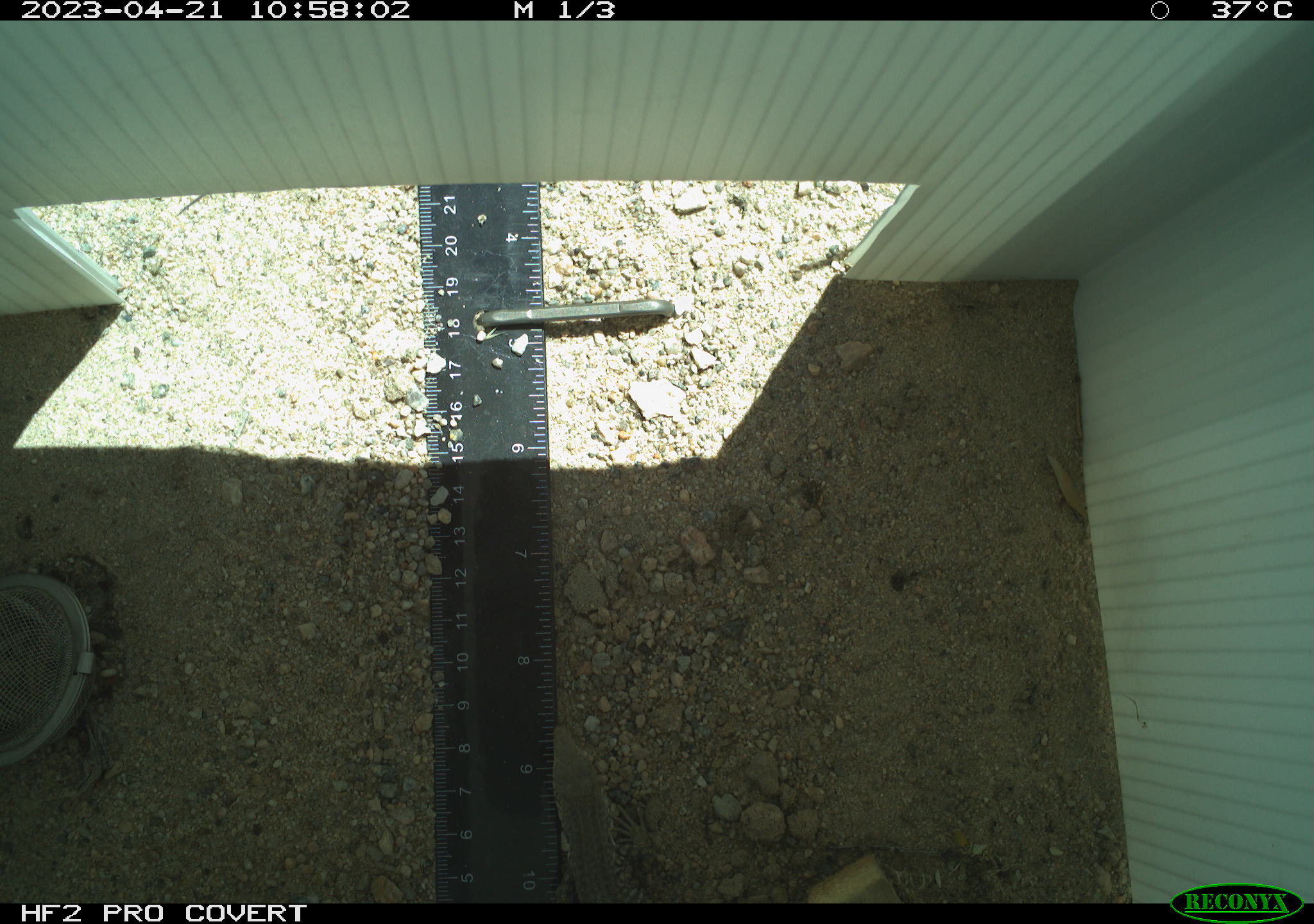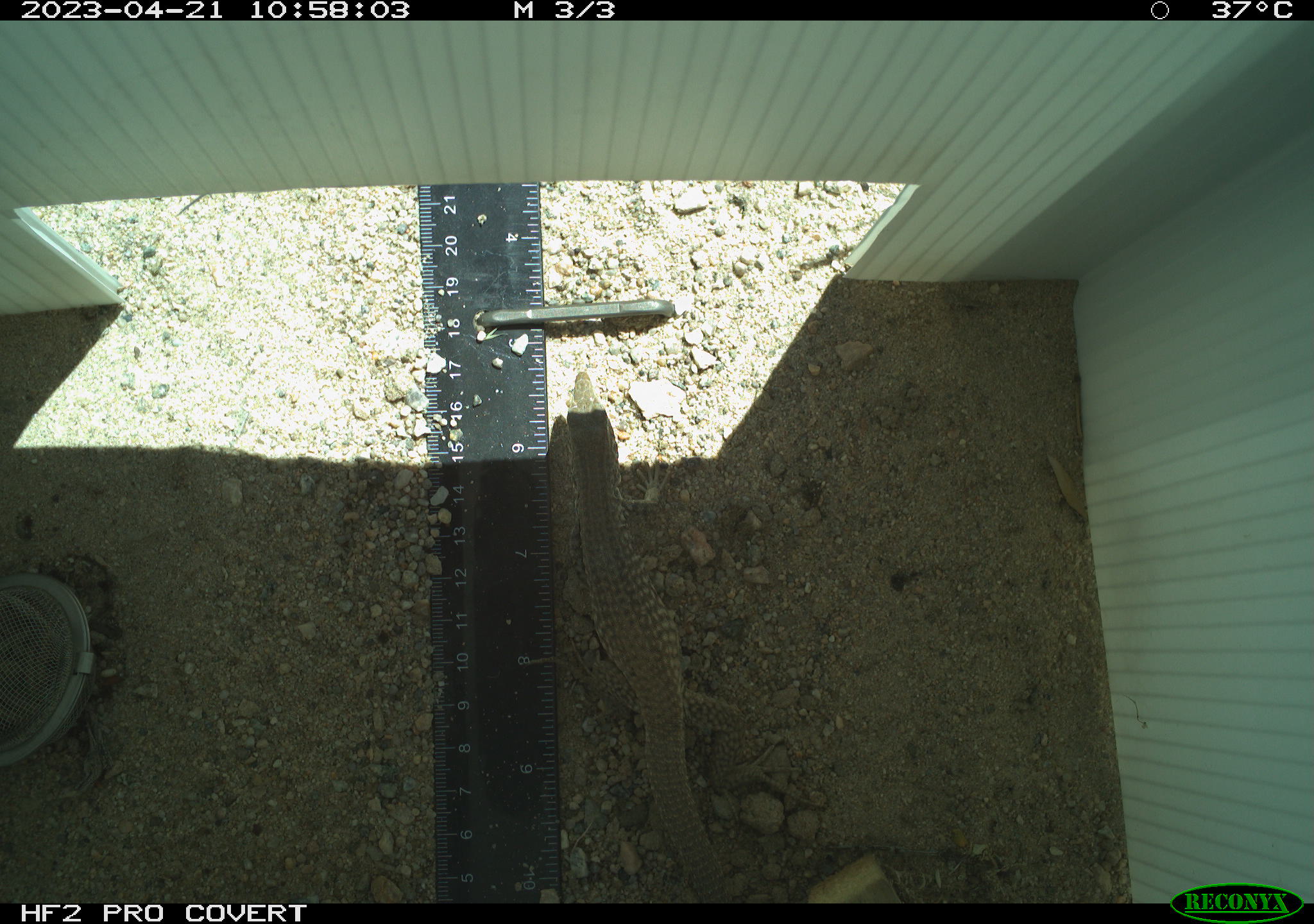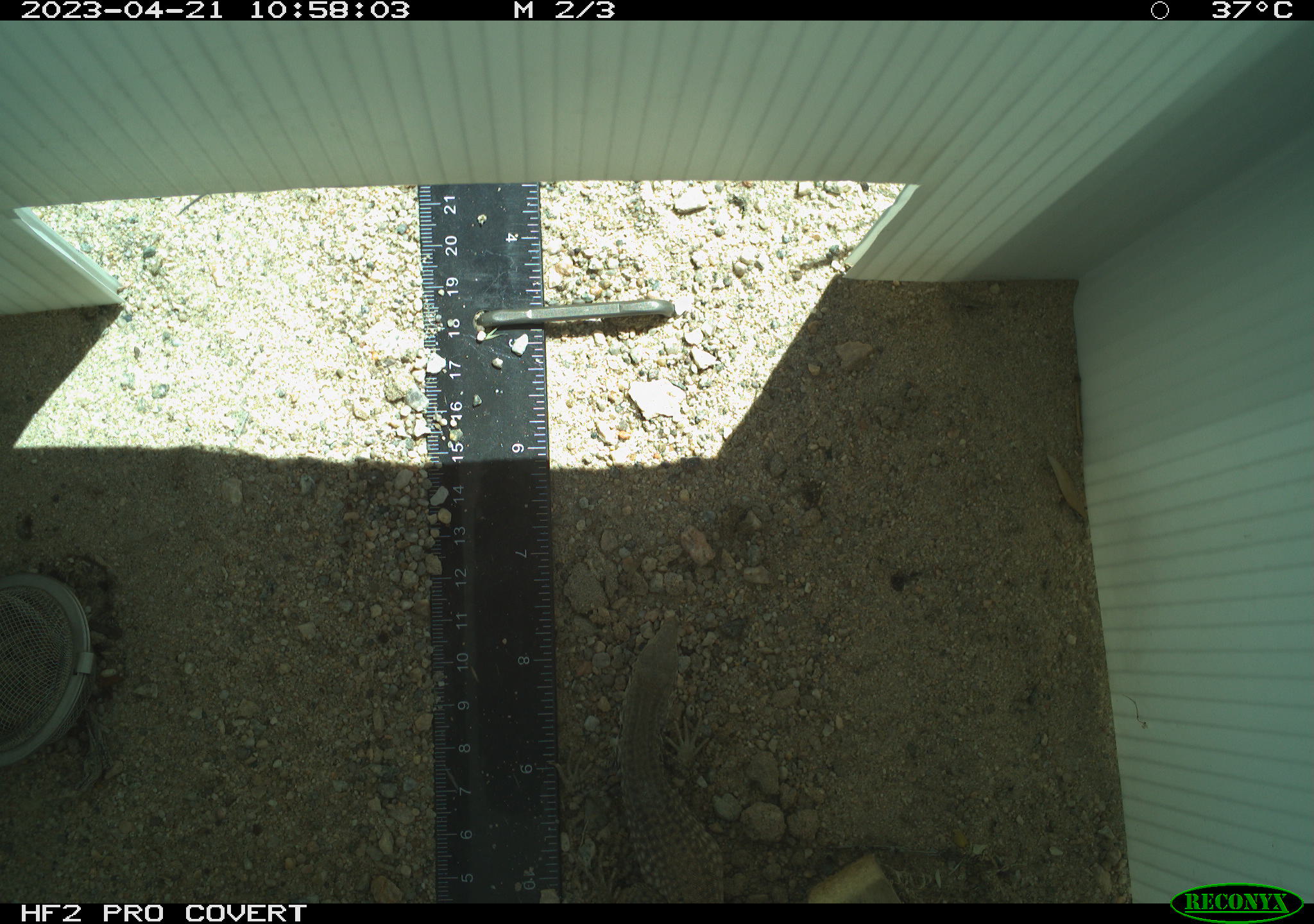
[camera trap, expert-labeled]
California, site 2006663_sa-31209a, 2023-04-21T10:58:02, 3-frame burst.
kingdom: Animalia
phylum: Chordata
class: Reptilia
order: Squamata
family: Teiidae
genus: Aspidoscelis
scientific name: Aspidoscelis tigris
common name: western whiptail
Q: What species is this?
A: Western whiptail (Aspidoscelis tigris).